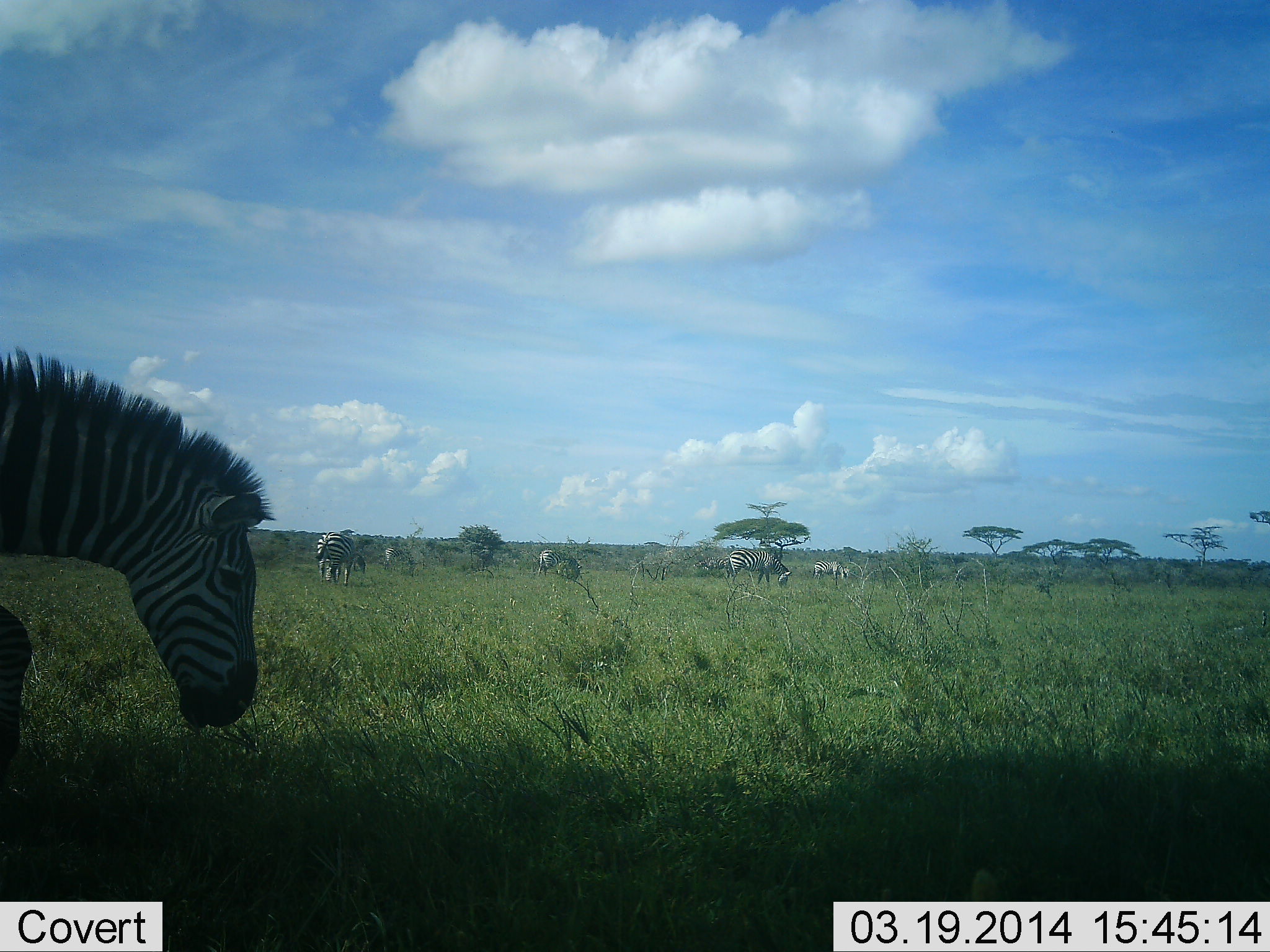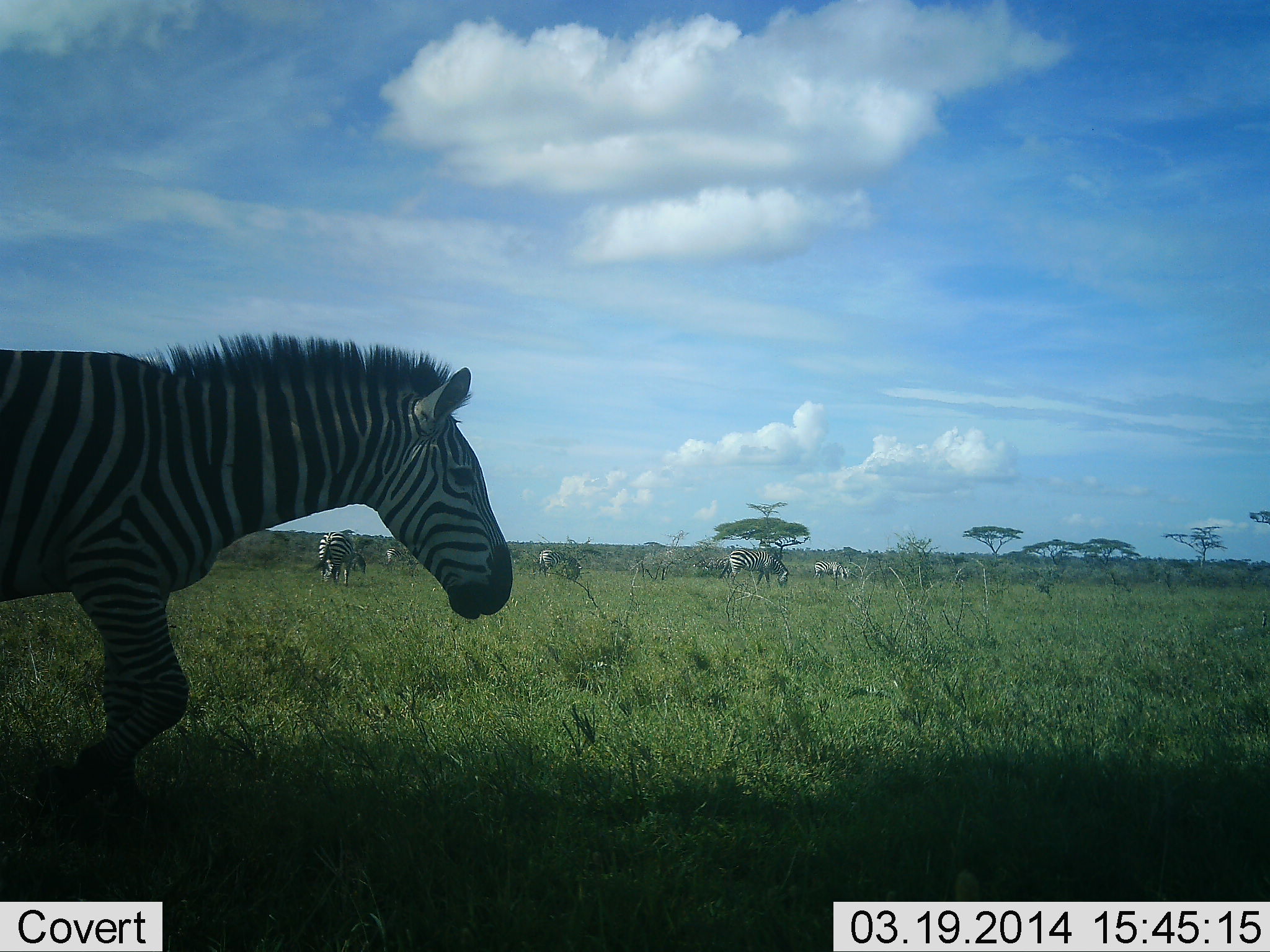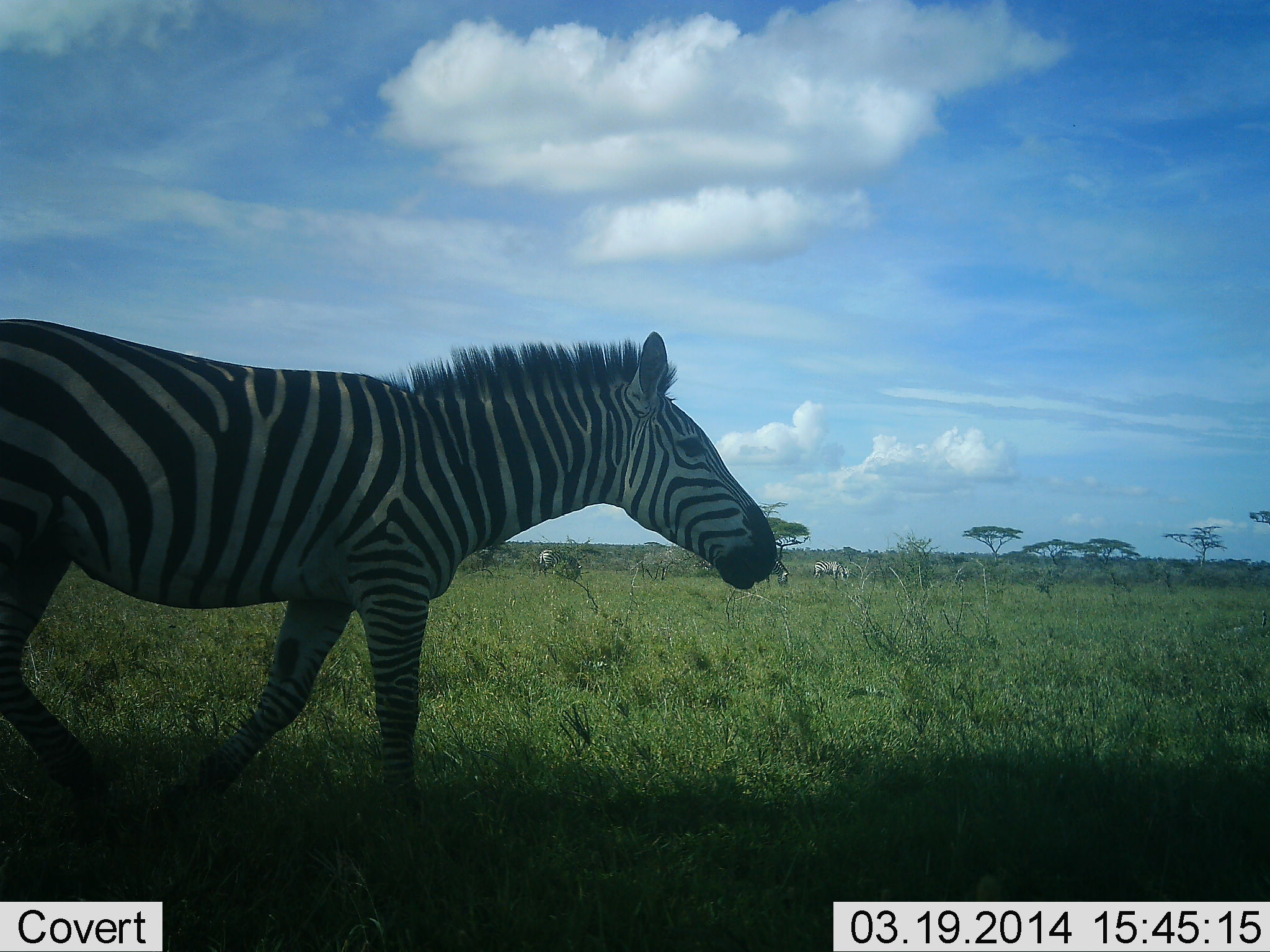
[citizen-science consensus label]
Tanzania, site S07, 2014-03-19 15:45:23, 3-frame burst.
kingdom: Animalia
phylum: Chordata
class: Mammalia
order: Perissodactyla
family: Equidae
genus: Equus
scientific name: Equus quagga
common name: plains zebra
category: zebra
Zebra (plains zebra) (Equus quagga), count 6. Behavior (volunteer vote fractions): standing 70%, resting 10%, moving 90%, interacting 0%. Young present (vote fraction): 0%. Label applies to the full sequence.